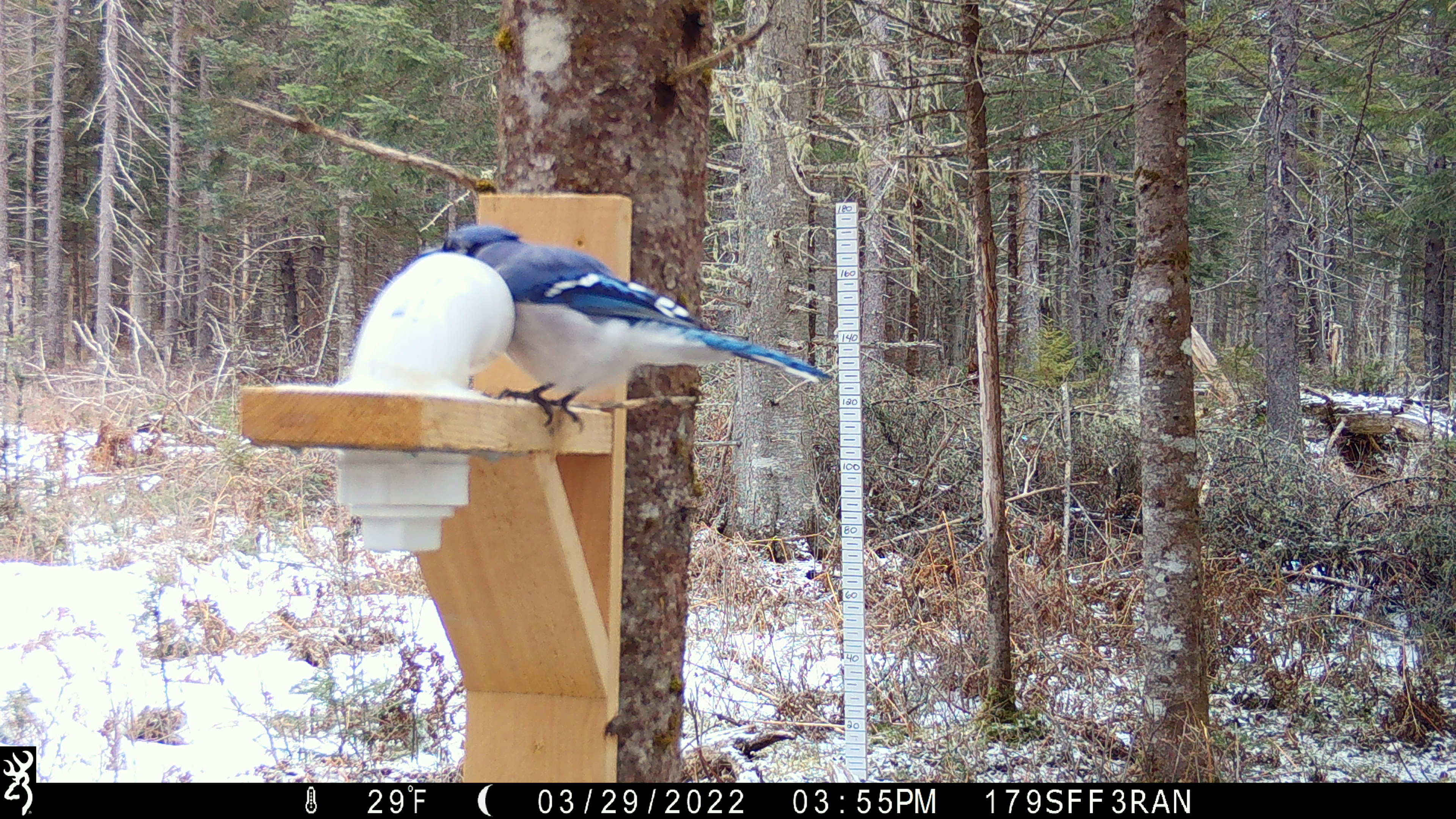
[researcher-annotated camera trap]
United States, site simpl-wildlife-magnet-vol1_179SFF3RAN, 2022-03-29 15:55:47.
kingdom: Animalia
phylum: Chordata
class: Aves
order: Passeriformes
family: Corvidae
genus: Cyanocitta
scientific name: Cyanocitta cristata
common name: blue jay